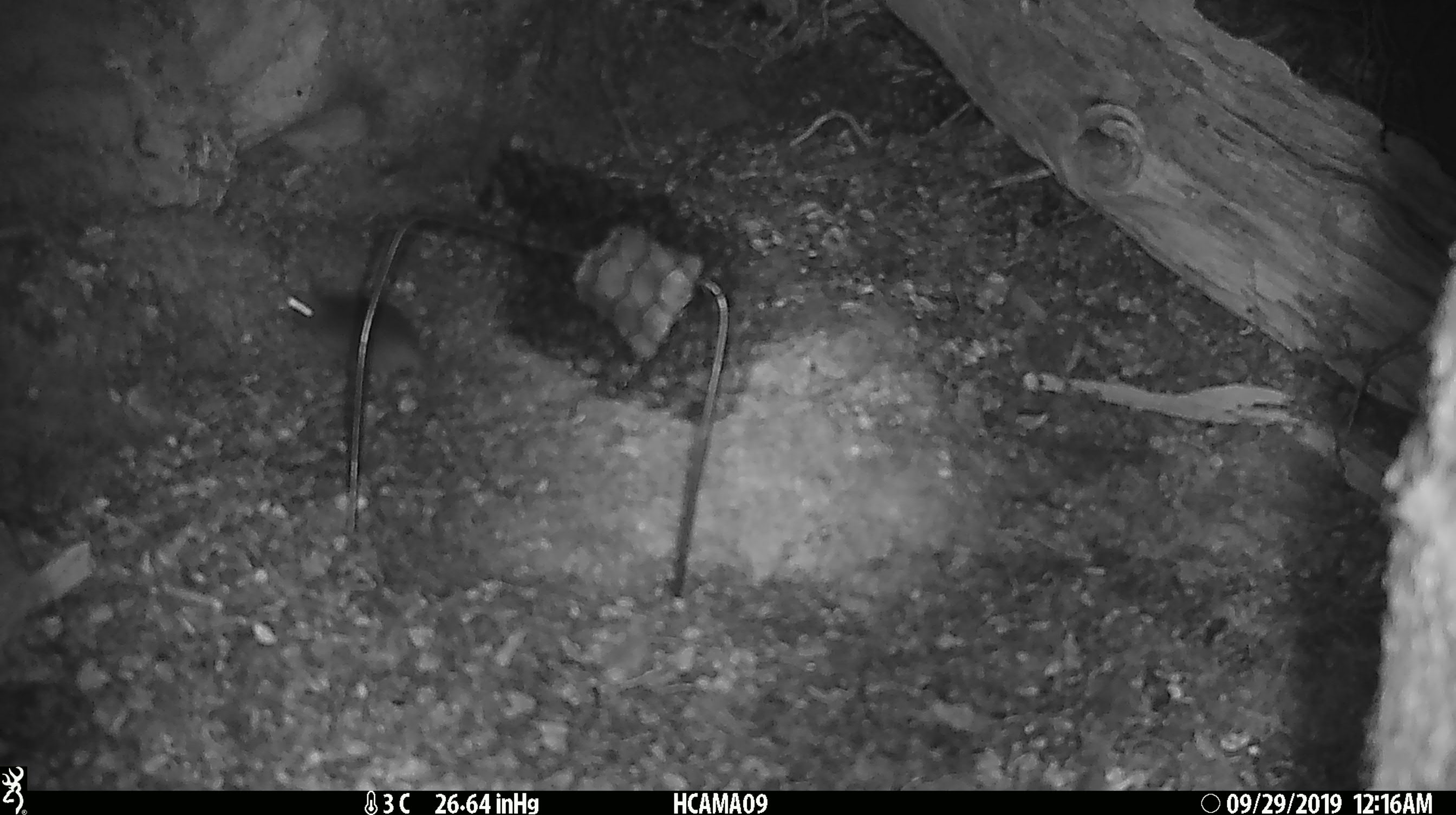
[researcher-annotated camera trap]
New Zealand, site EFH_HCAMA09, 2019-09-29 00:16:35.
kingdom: Animalia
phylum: Chordata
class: Mammalia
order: Rodentia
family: Muridae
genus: Mus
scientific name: Mus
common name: mouse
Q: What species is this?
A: Mouse (Mus).